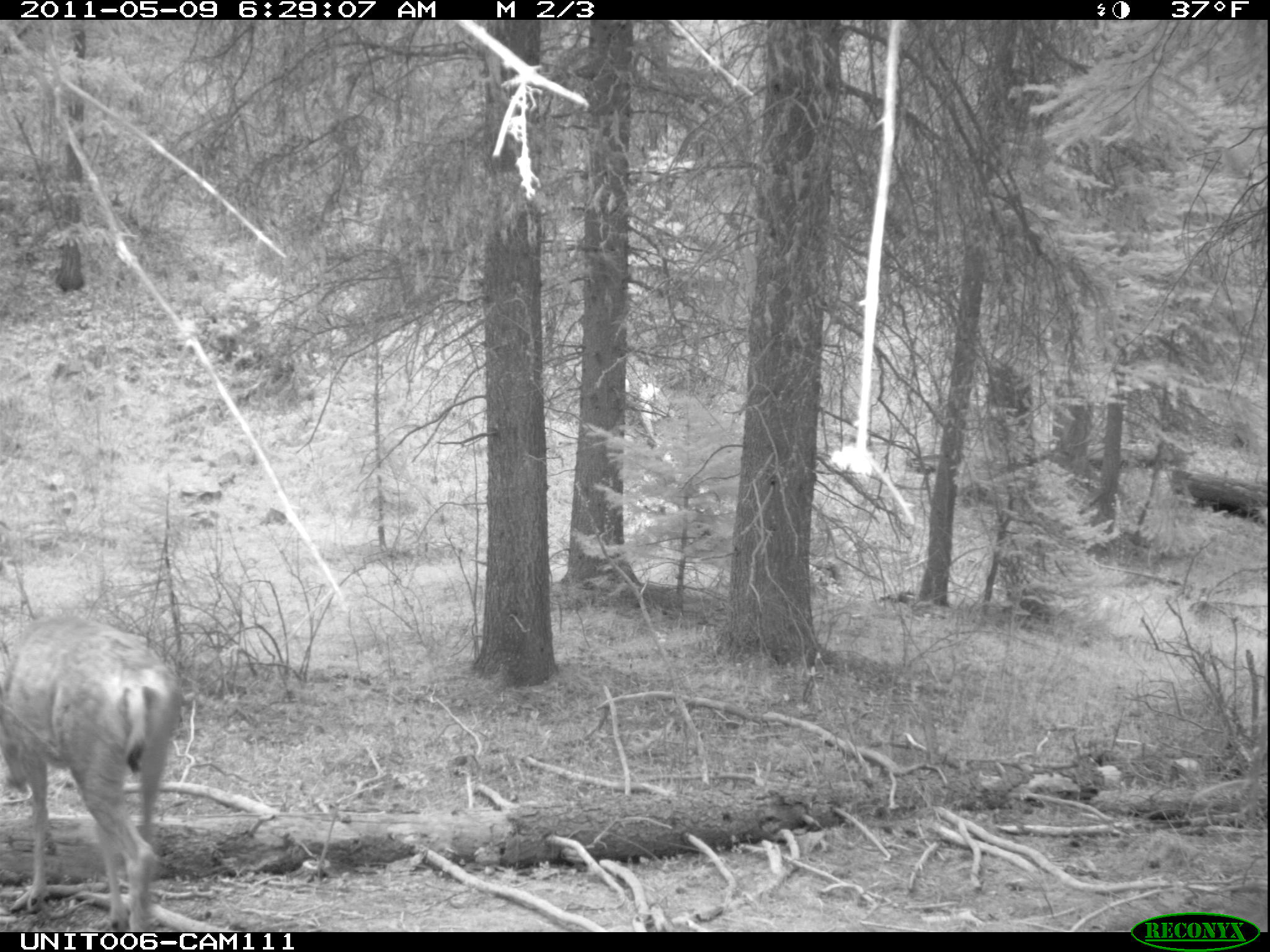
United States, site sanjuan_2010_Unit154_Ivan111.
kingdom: Animalia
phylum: Chordata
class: Mammalia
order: Artiodactyla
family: Cervidae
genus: Odocoileus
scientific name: Odocoileus hemionus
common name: mule deer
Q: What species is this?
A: Odocoileus hemionus (mule deer).